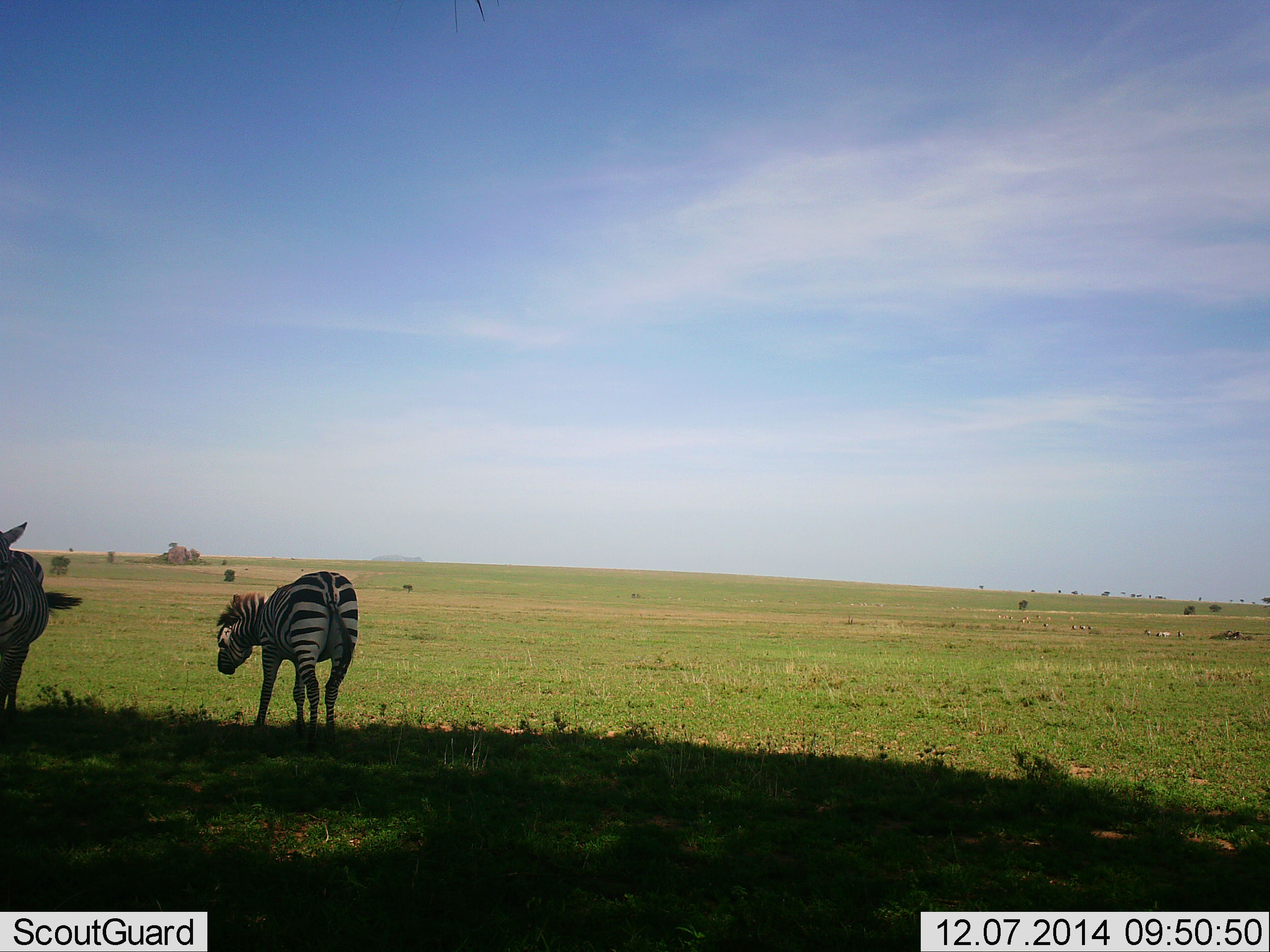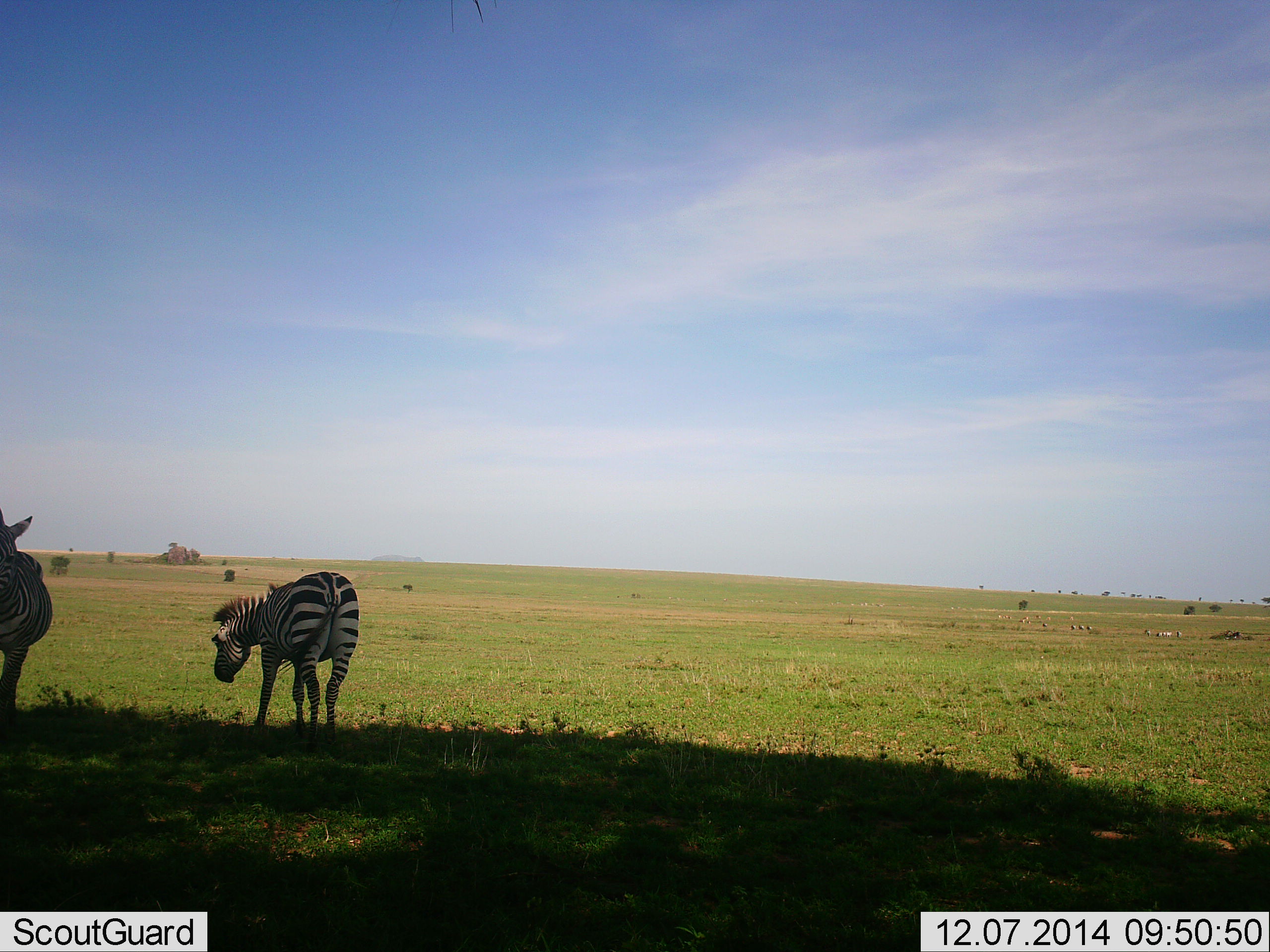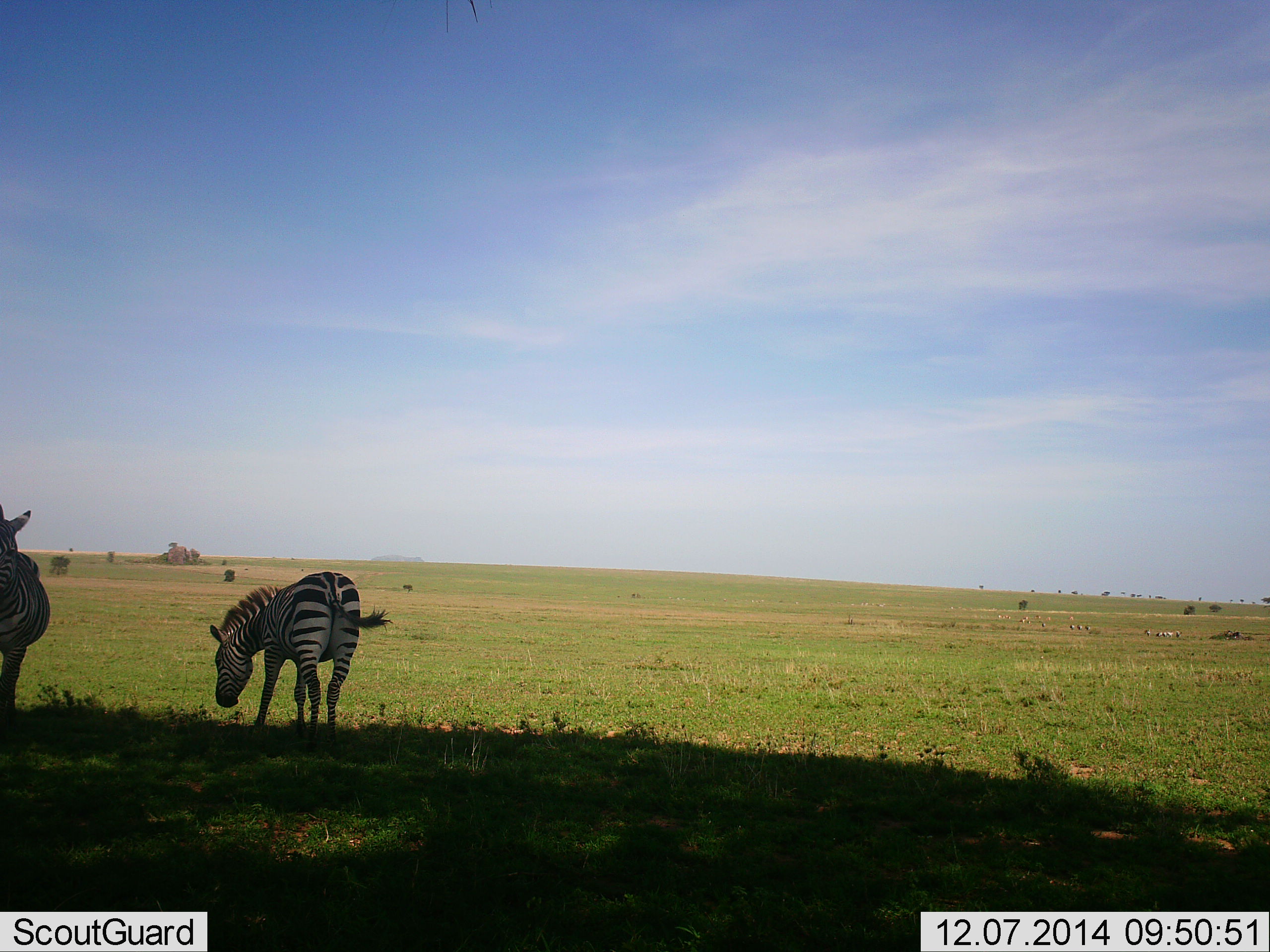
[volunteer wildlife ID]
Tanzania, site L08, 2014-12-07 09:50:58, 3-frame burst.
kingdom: Animalia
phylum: Chordata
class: Mammalia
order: Perissodactyla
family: Equidae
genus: Equus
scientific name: Equus quagga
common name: plains zebra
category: zebra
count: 2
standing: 80%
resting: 0%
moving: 20%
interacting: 0%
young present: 0%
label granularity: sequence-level